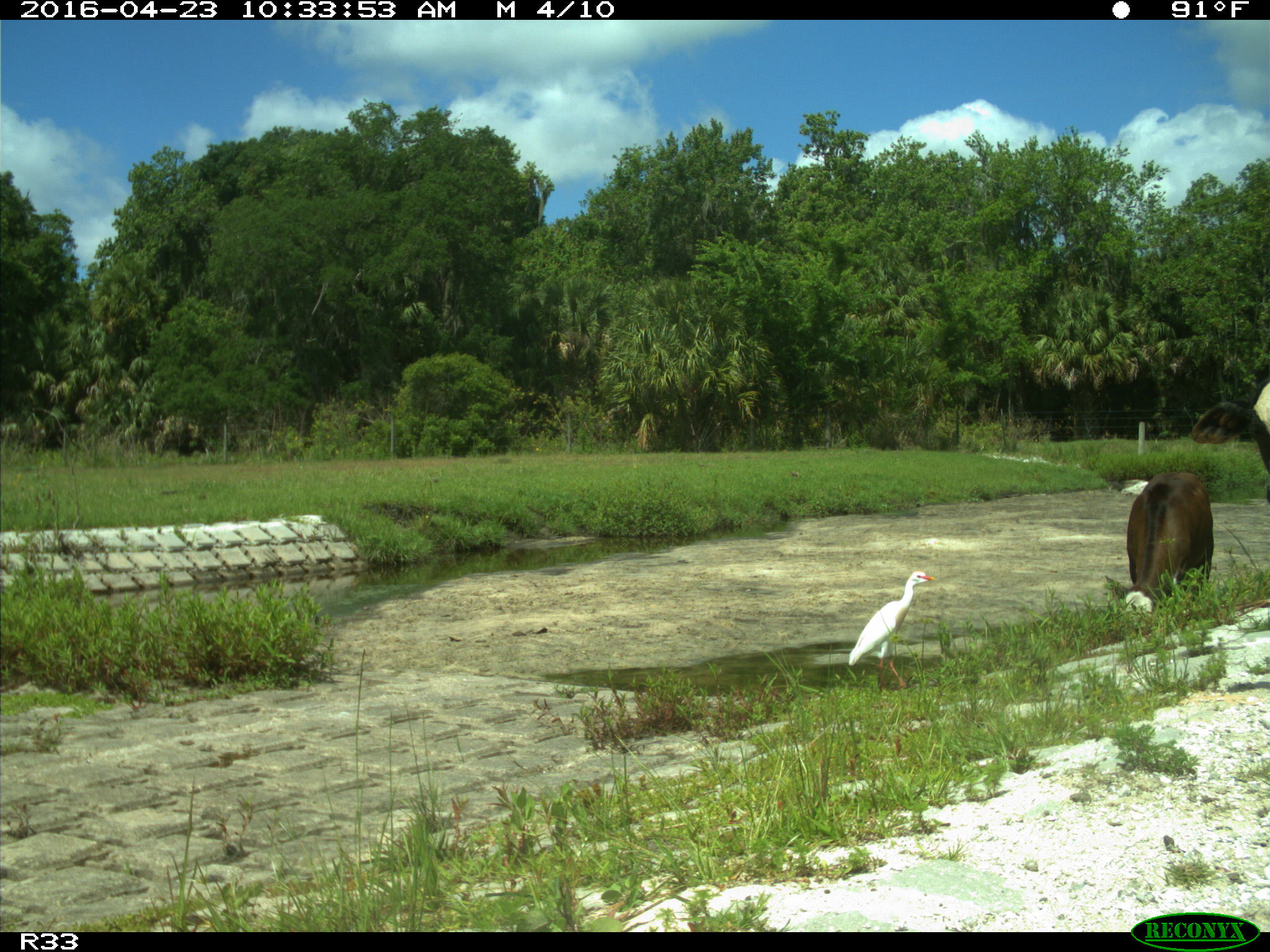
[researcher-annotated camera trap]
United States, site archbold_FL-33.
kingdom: Animalia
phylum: Chordata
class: Mammalia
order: Artiodactyla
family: Bovidae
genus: Bos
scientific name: Bos taurus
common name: domestic cow